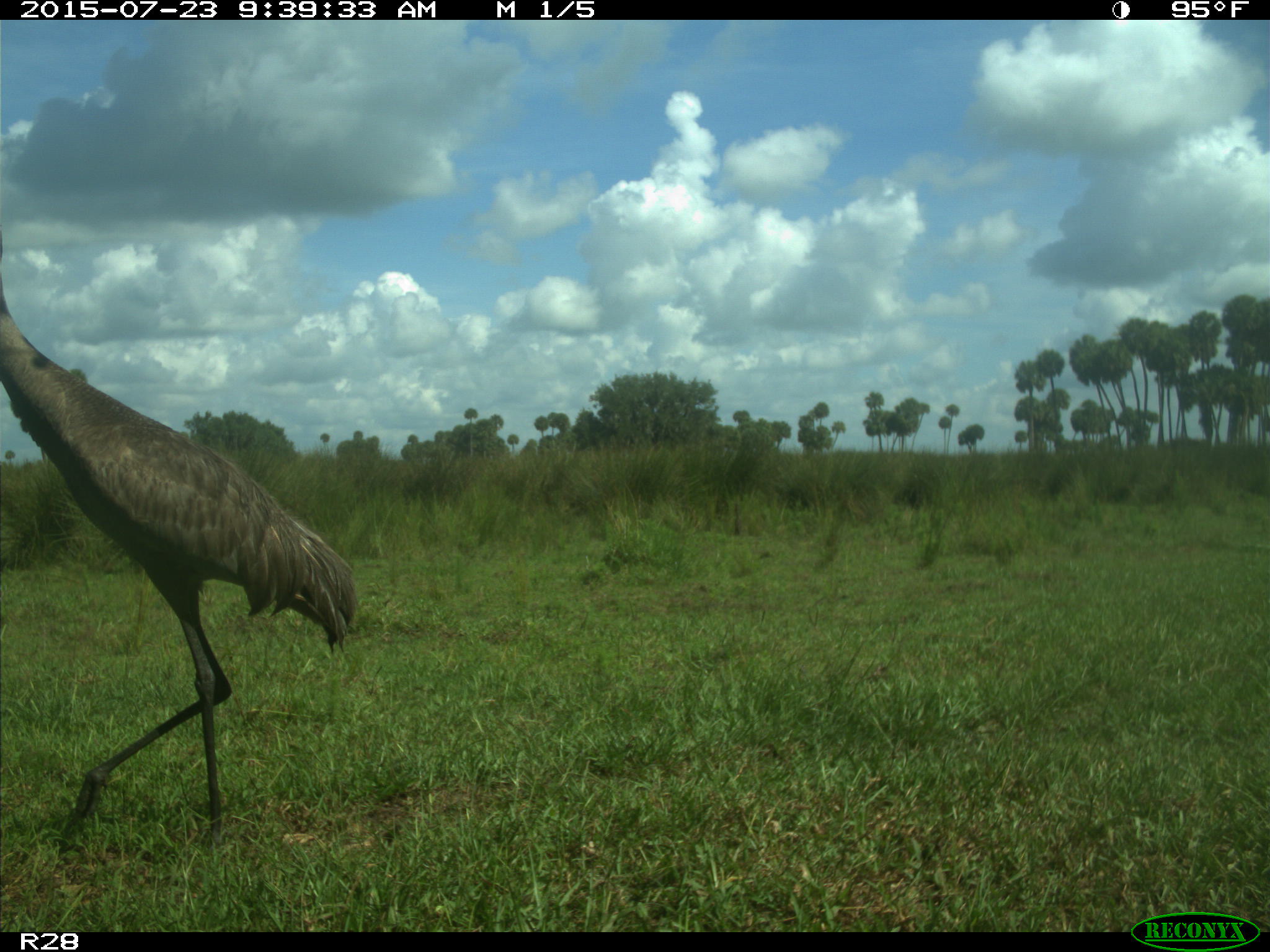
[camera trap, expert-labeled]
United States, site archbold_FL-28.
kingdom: Animalia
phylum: Chordata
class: Aves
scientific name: Aves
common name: birds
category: unidentified bird